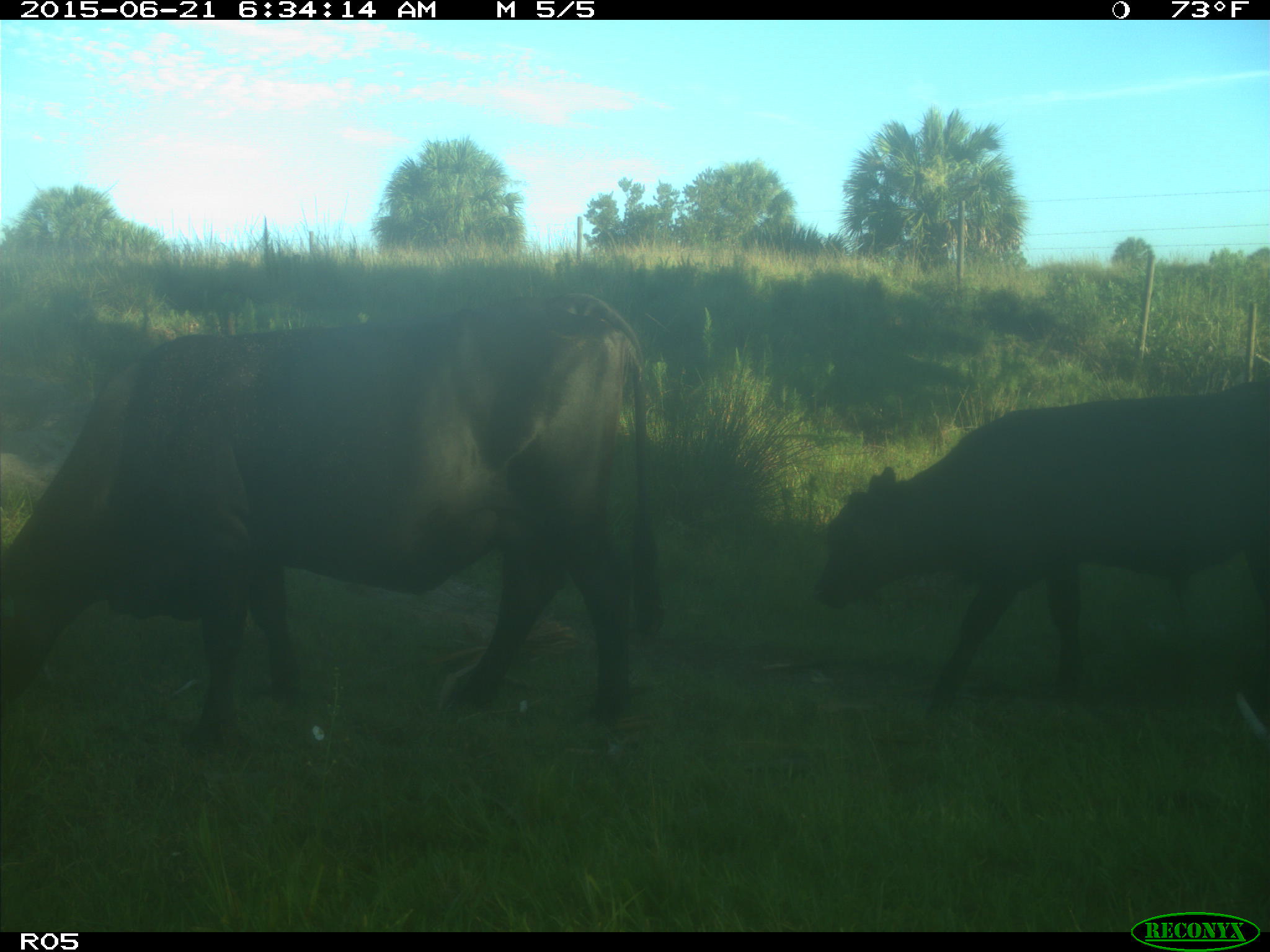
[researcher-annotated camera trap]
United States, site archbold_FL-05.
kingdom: Animalia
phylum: Chordata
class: Mammalia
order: Artiodactyla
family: Bovidae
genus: Bos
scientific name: Bos taurus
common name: domestic cow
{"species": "Bos taurus (domestic cow)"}